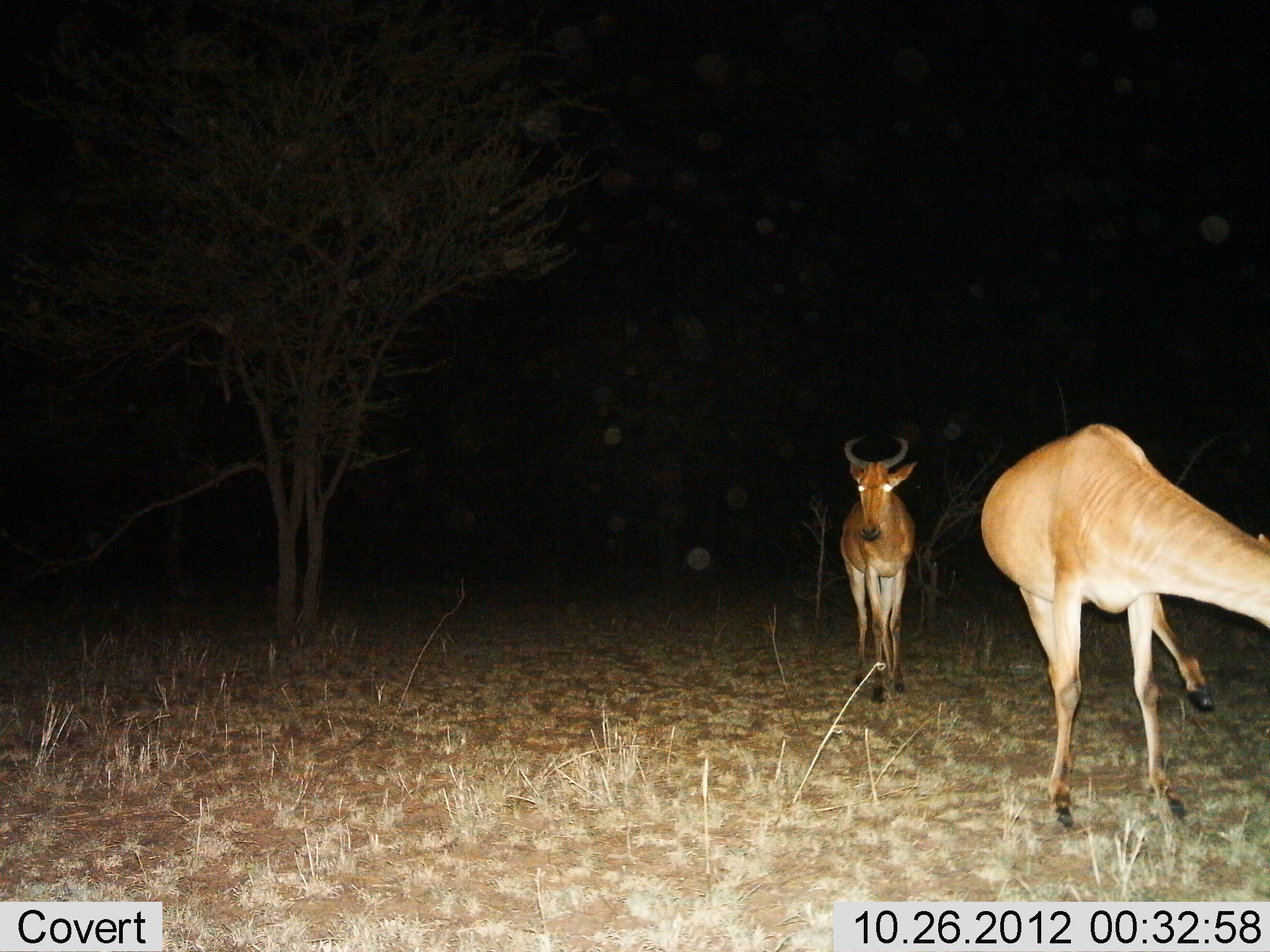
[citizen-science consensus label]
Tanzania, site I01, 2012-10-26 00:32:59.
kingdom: Animalia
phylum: Chordata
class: Mammalia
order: Artiodactyla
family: Bovidae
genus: Alcelaphus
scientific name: Alcelaphus buselaphus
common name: hartebeest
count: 2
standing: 80%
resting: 0%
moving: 20%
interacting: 0%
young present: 0%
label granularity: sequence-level